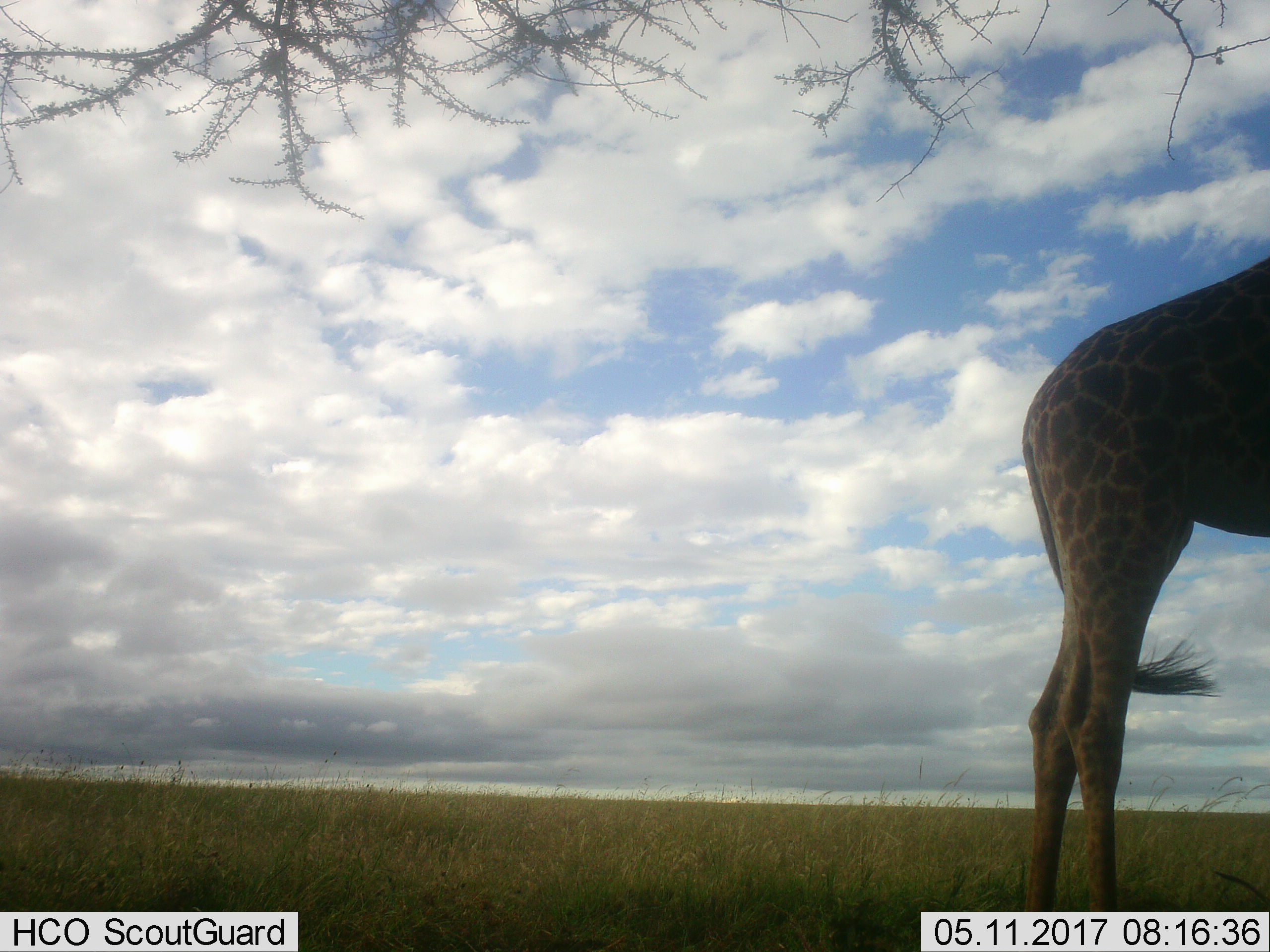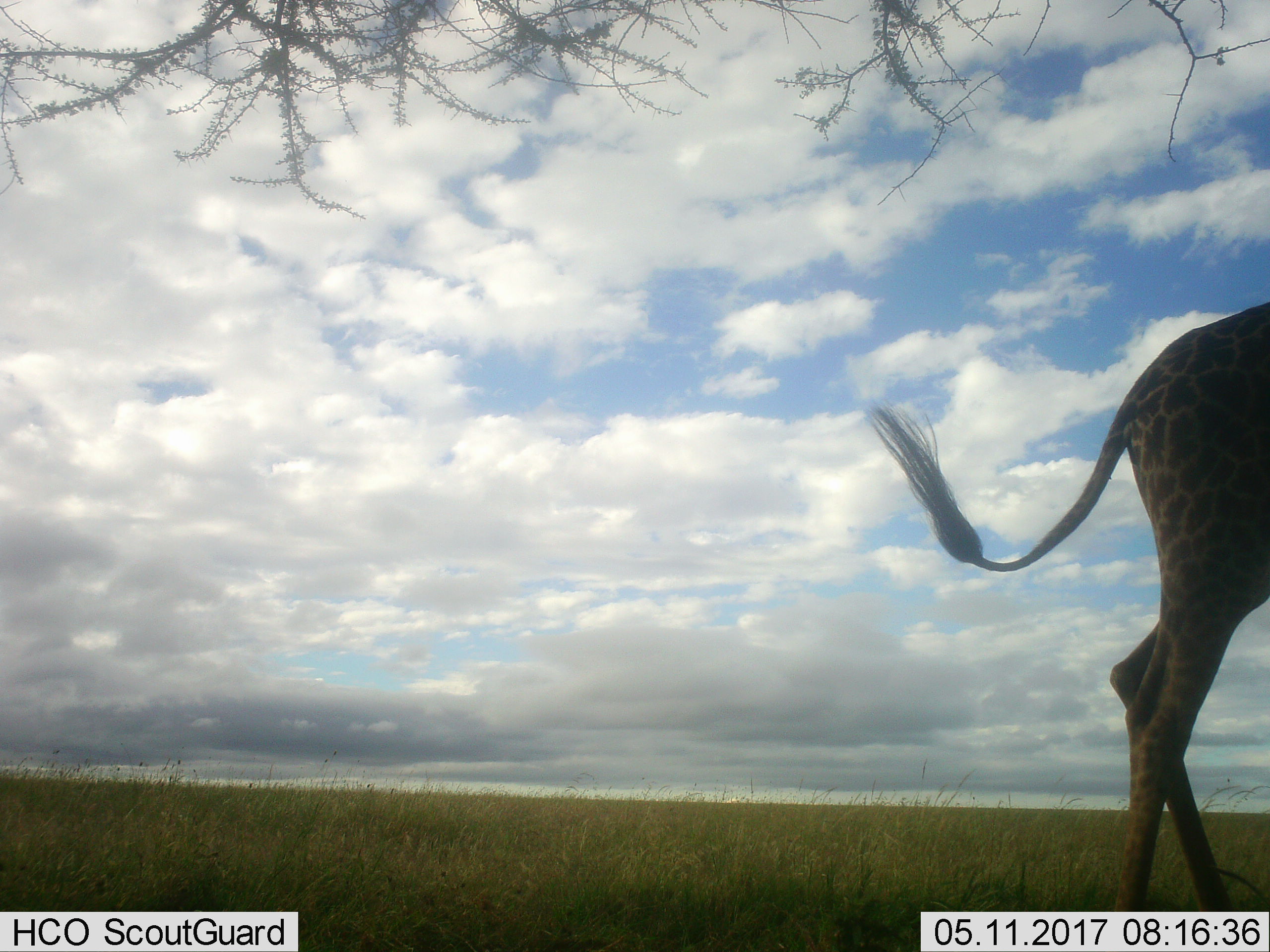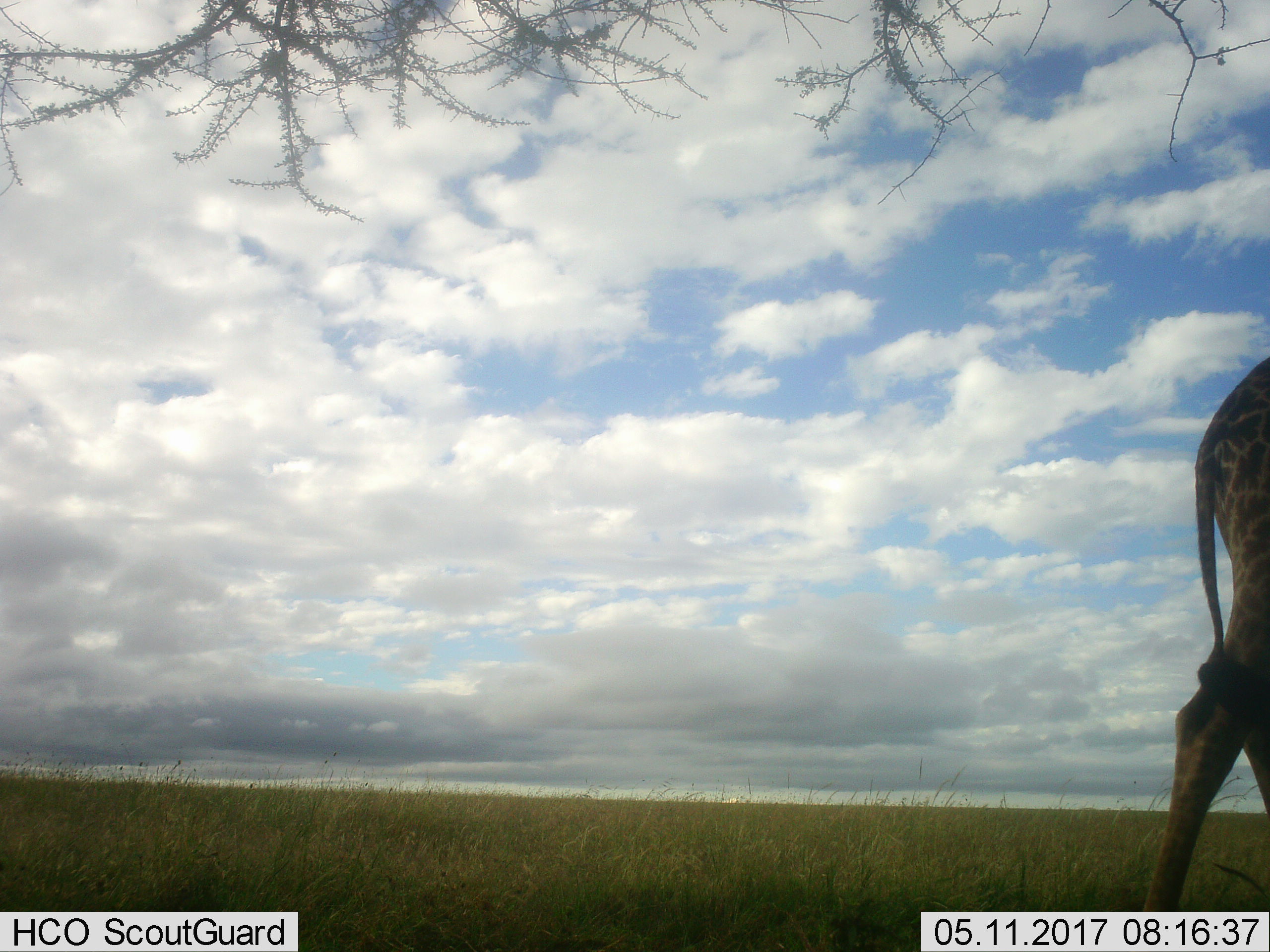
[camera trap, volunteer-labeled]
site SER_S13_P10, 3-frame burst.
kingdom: Animalia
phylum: Chordata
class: Mammalia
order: Artiodactyla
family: Giraffidae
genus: Giraffa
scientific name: Giraffa camelopardalis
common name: giraffe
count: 1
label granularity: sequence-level